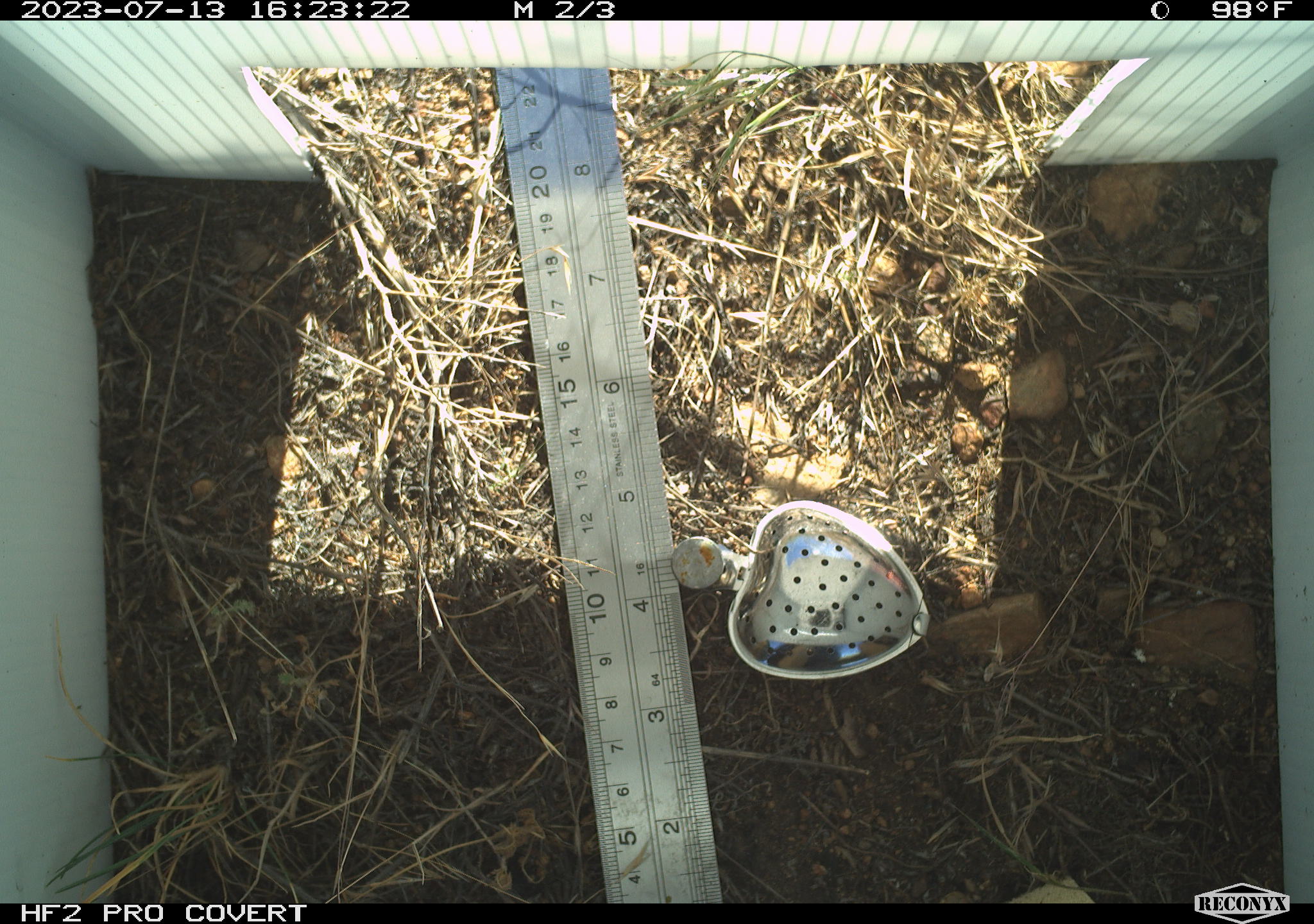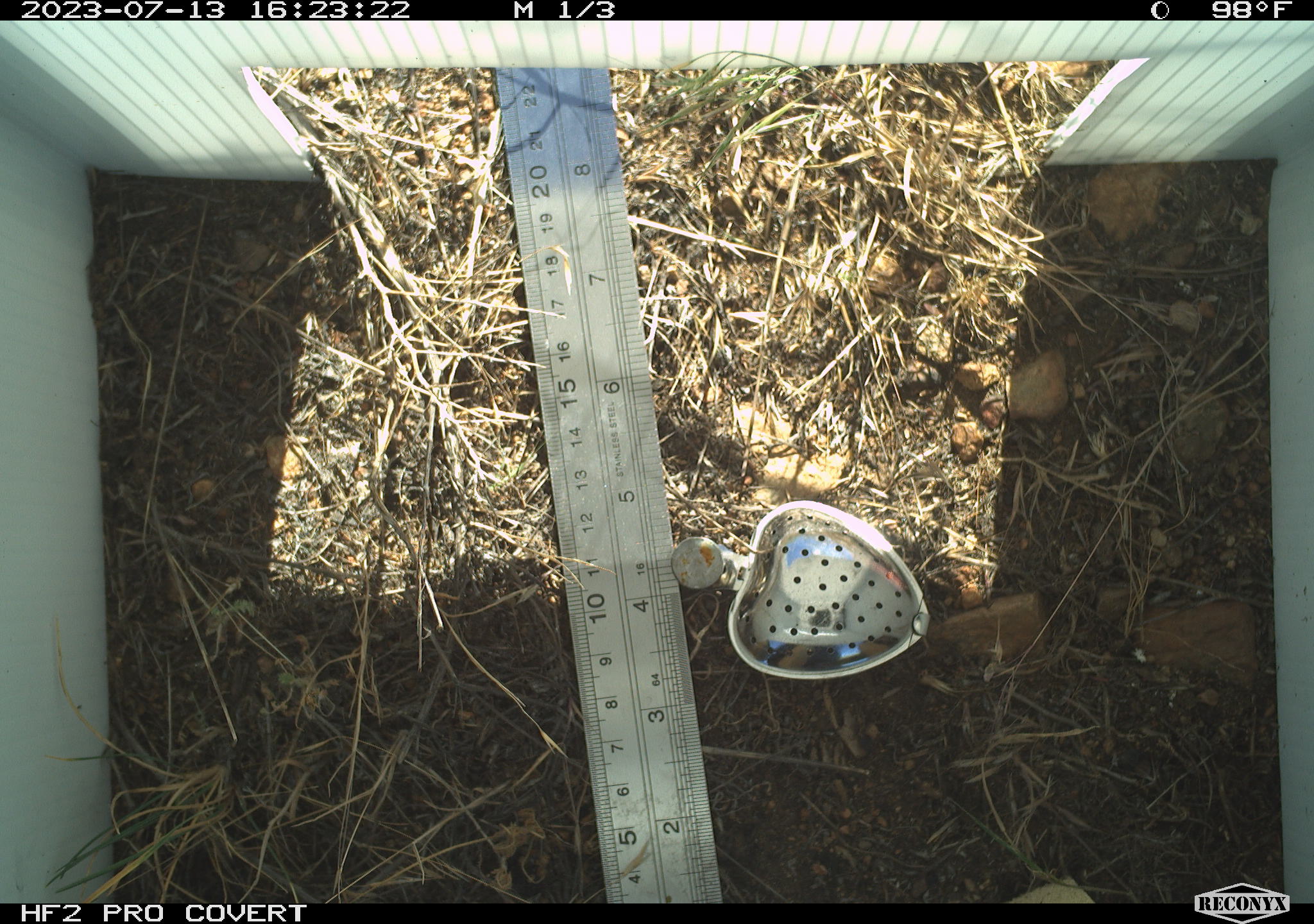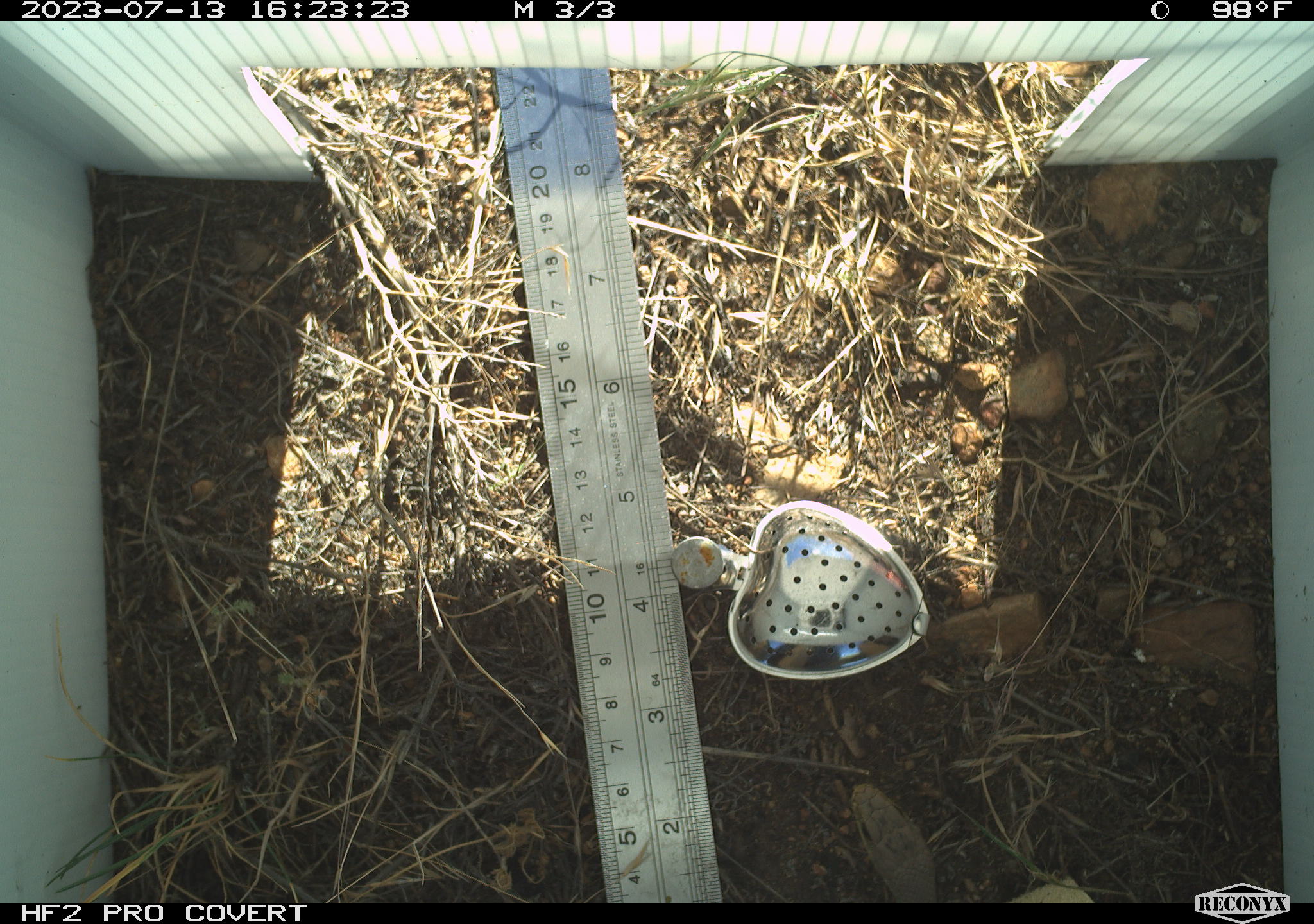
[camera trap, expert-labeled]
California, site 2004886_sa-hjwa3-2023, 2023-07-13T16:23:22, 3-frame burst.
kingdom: Animalia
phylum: Chordata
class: Reptilia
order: Squamata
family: Colubridae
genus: Coluber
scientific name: Coluber constrictor mormon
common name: western yellow-bellied racer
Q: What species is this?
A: Western yellow-bellied racer (Coluber constrictor mormon).